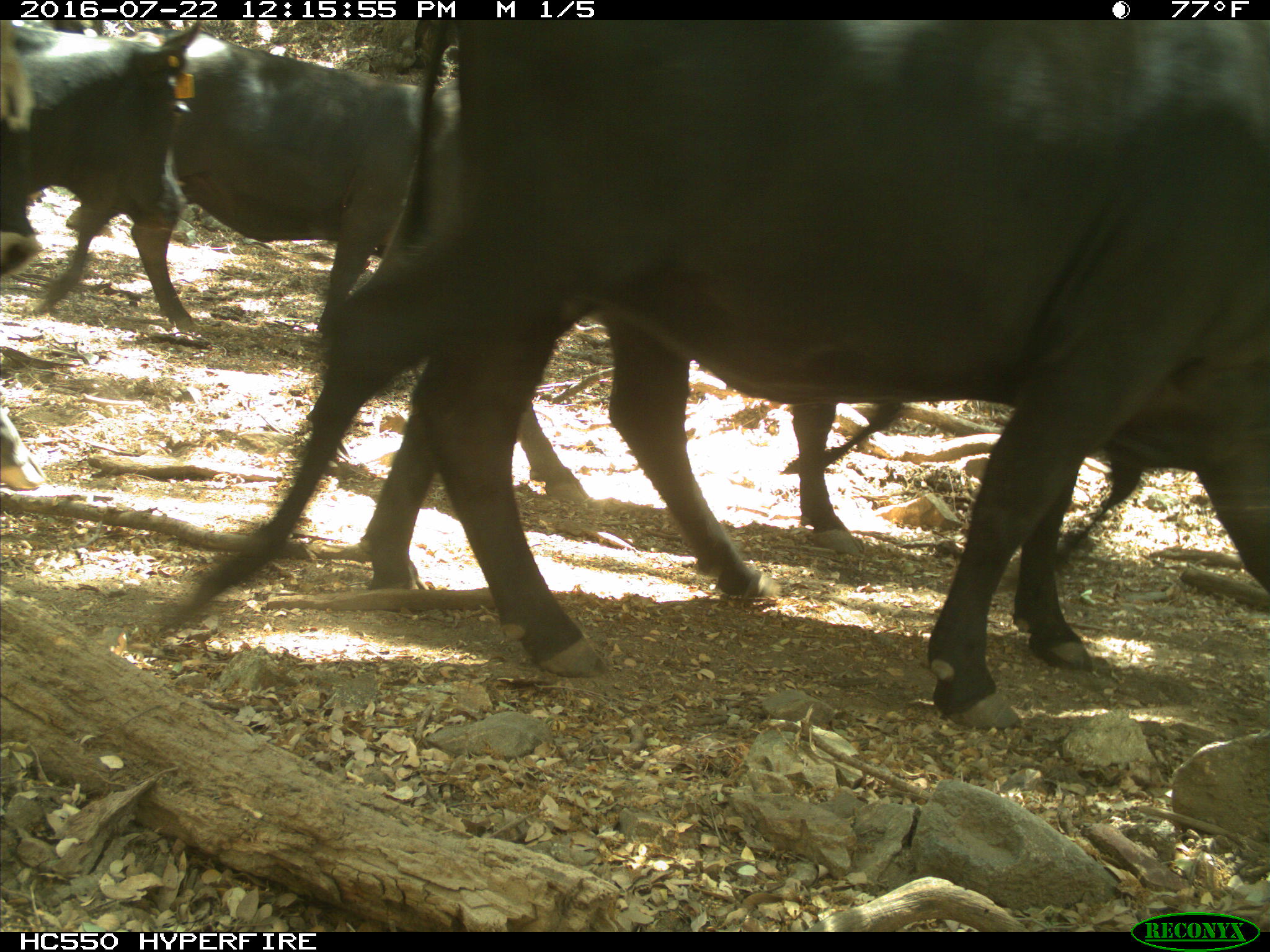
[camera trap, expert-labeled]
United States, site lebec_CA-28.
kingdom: Animalia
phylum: Chordata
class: Mammalia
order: Artiodactyla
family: Bovidae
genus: Bos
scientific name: Bos taurus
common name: domestic cow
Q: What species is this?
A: Bos taurus (domestic cow).